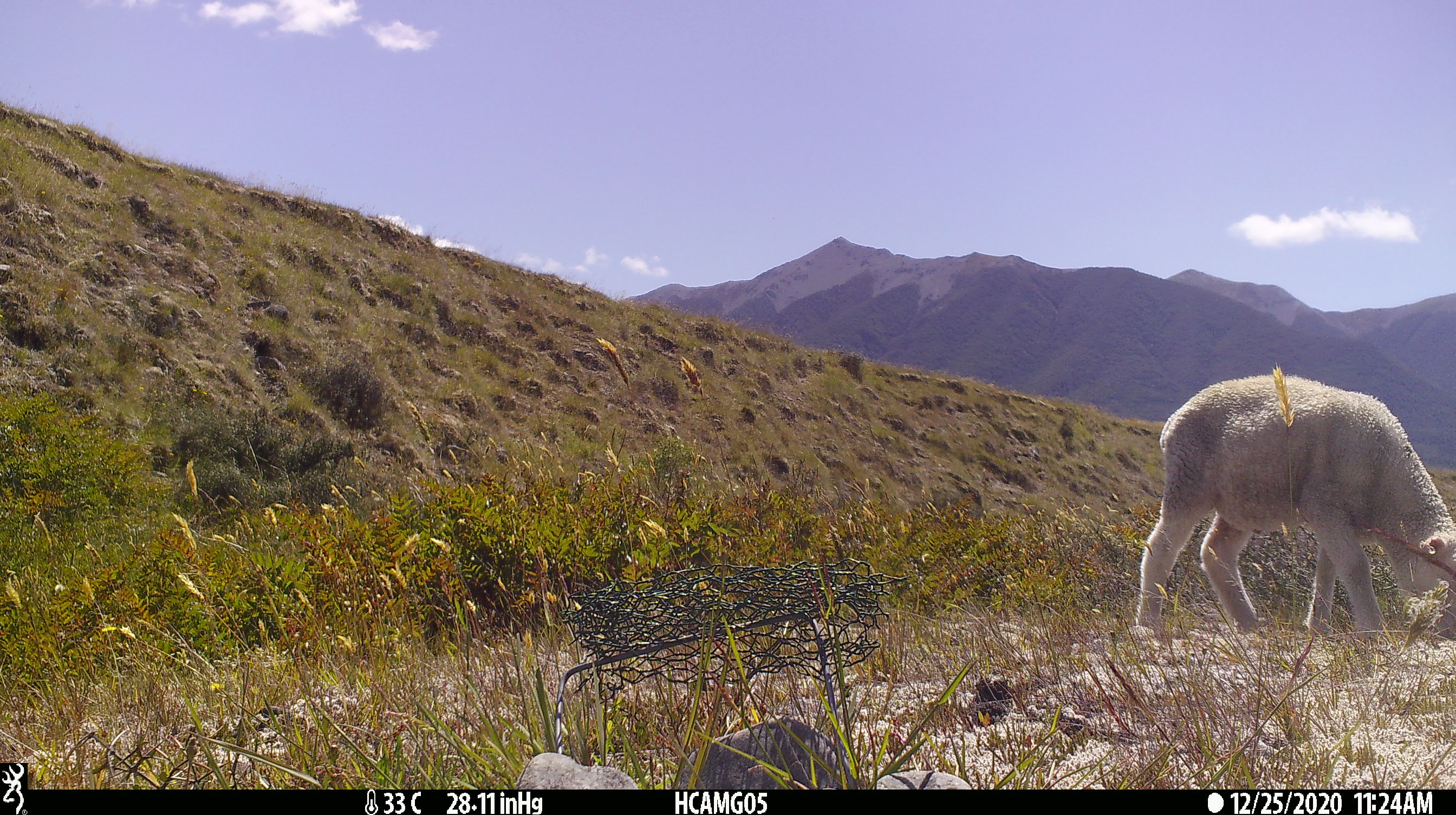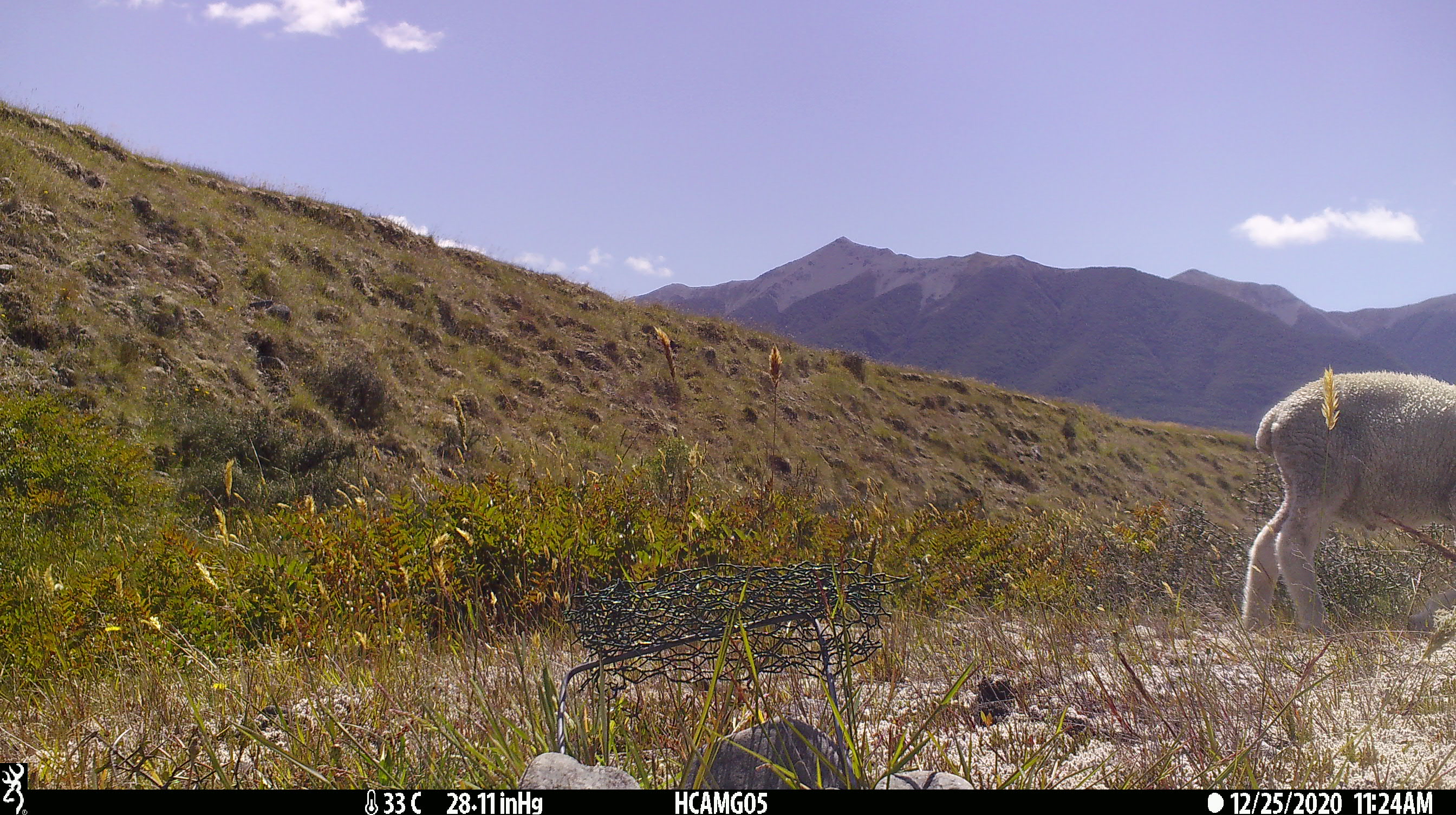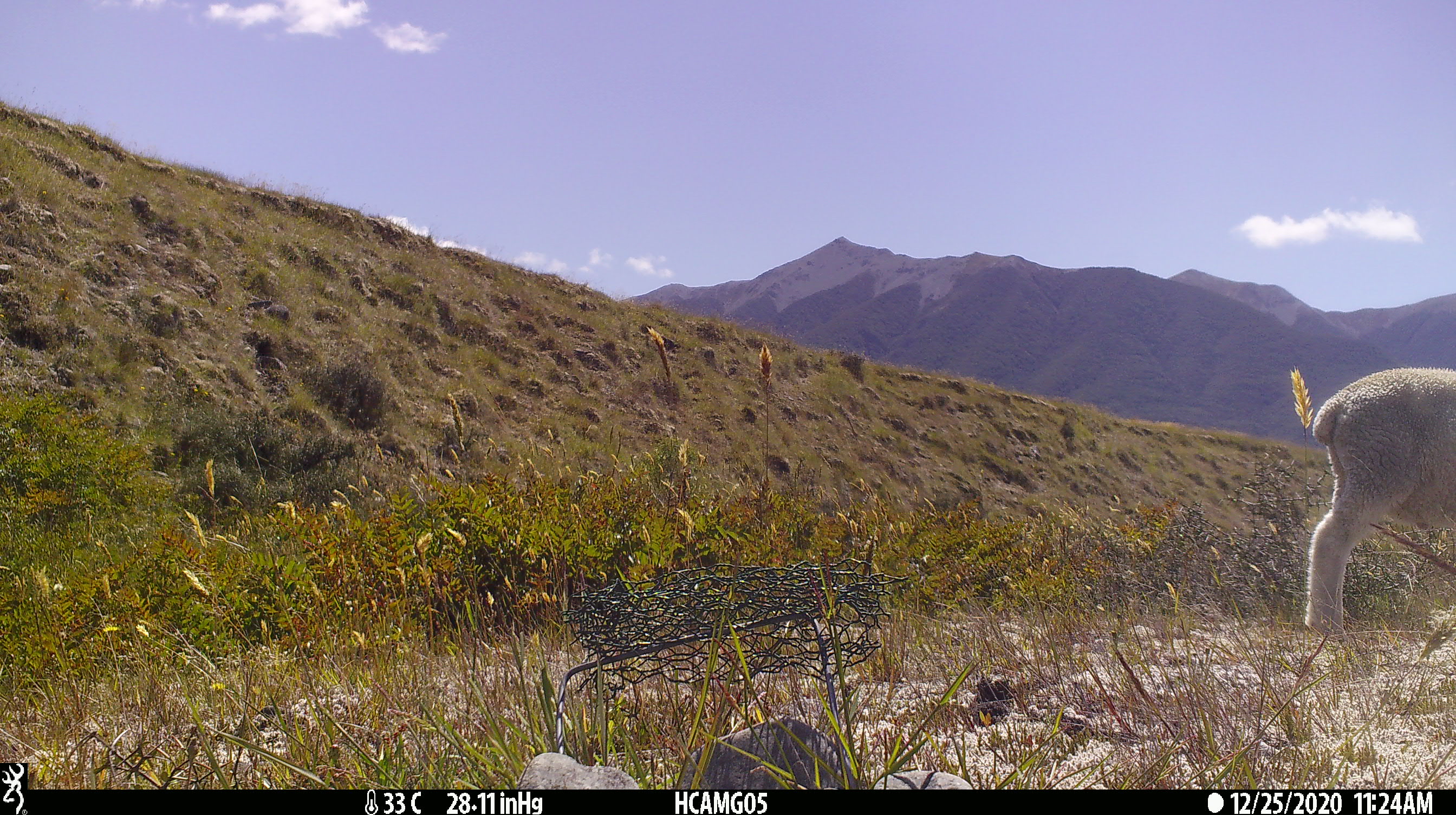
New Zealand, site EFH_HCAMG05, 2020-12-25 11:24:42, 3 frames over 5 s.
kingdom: Animalia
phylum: Chordata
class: Mammalia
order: Artiodactyla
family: Bovidae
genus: Ovis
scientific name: Ovis aries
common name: domestic sheep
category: sheep